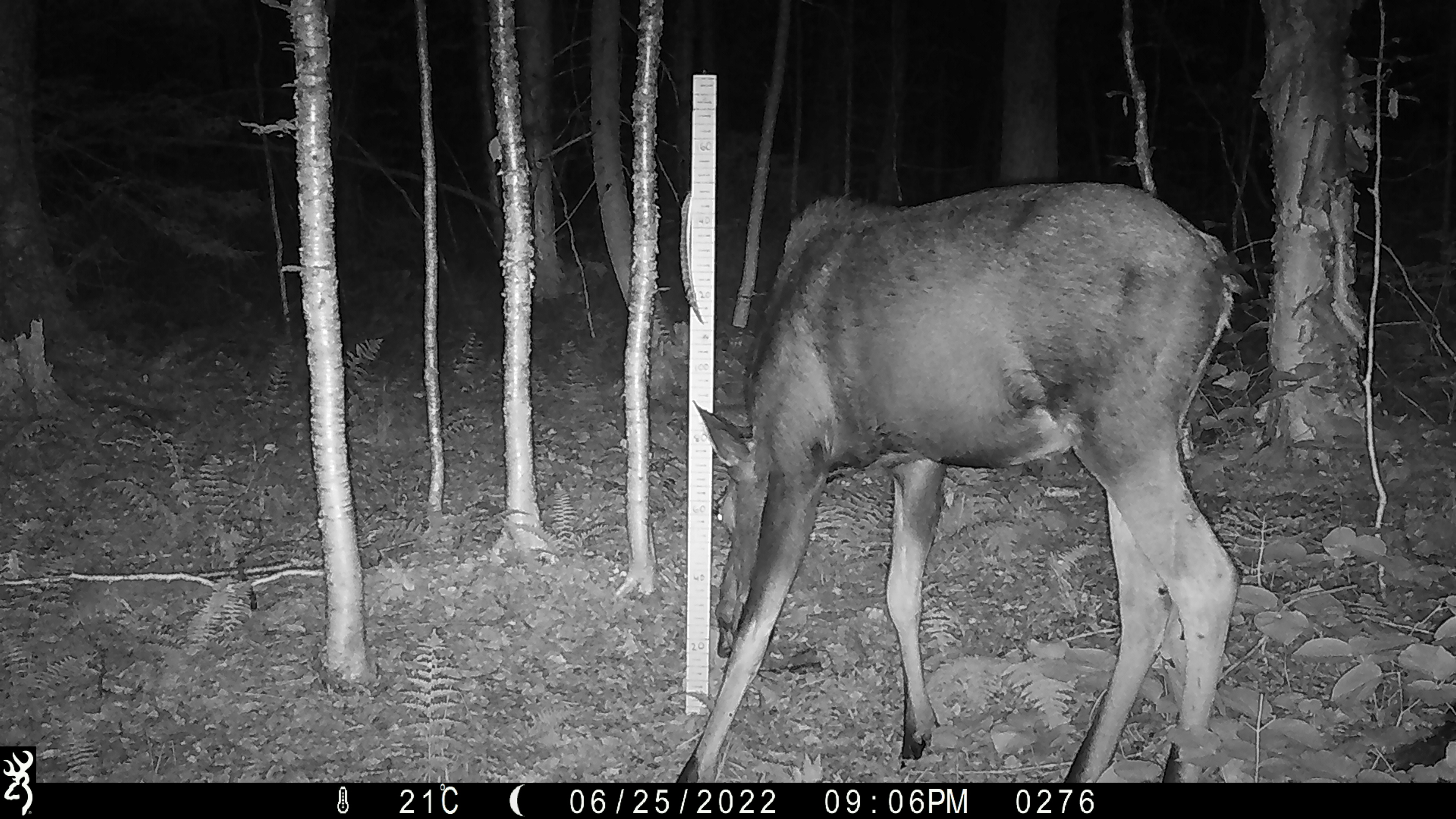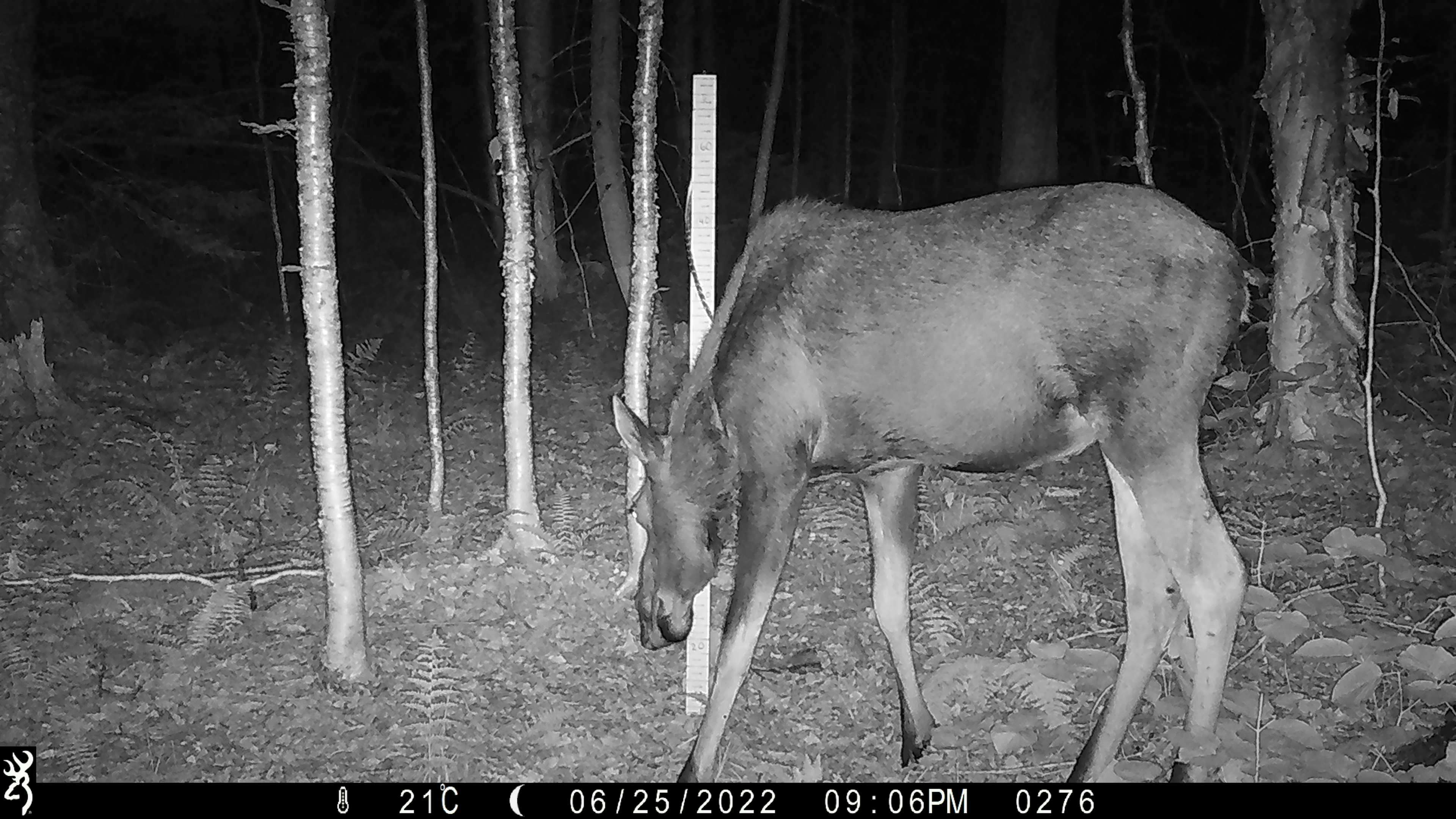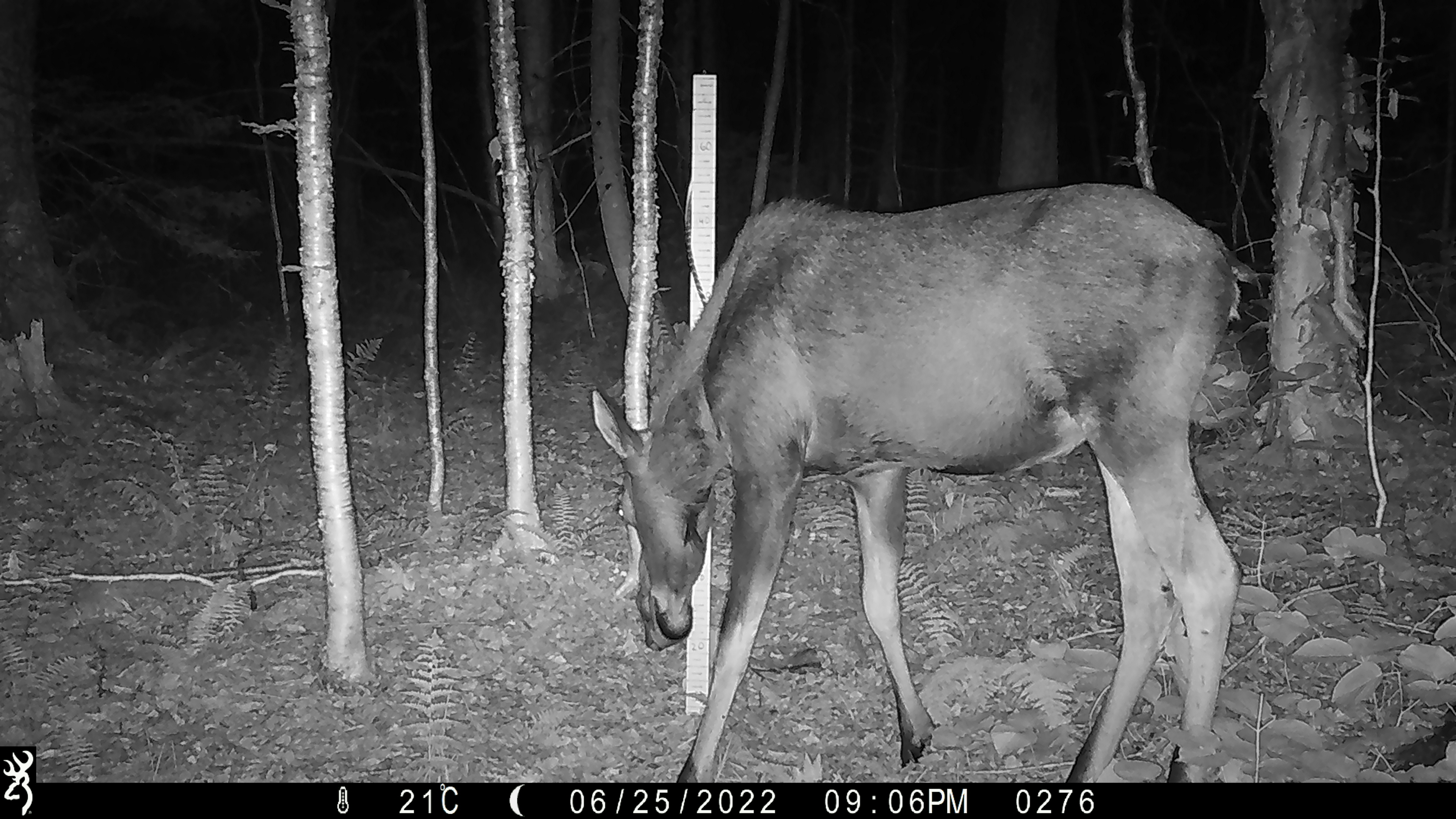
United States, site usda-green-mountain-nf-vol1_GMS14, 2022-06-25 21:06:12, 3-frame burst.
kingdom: Animalia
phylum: Chordata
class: Mammalia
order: Artiodactyla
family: Cervidae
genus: Alces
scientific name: Alces alces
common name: moose